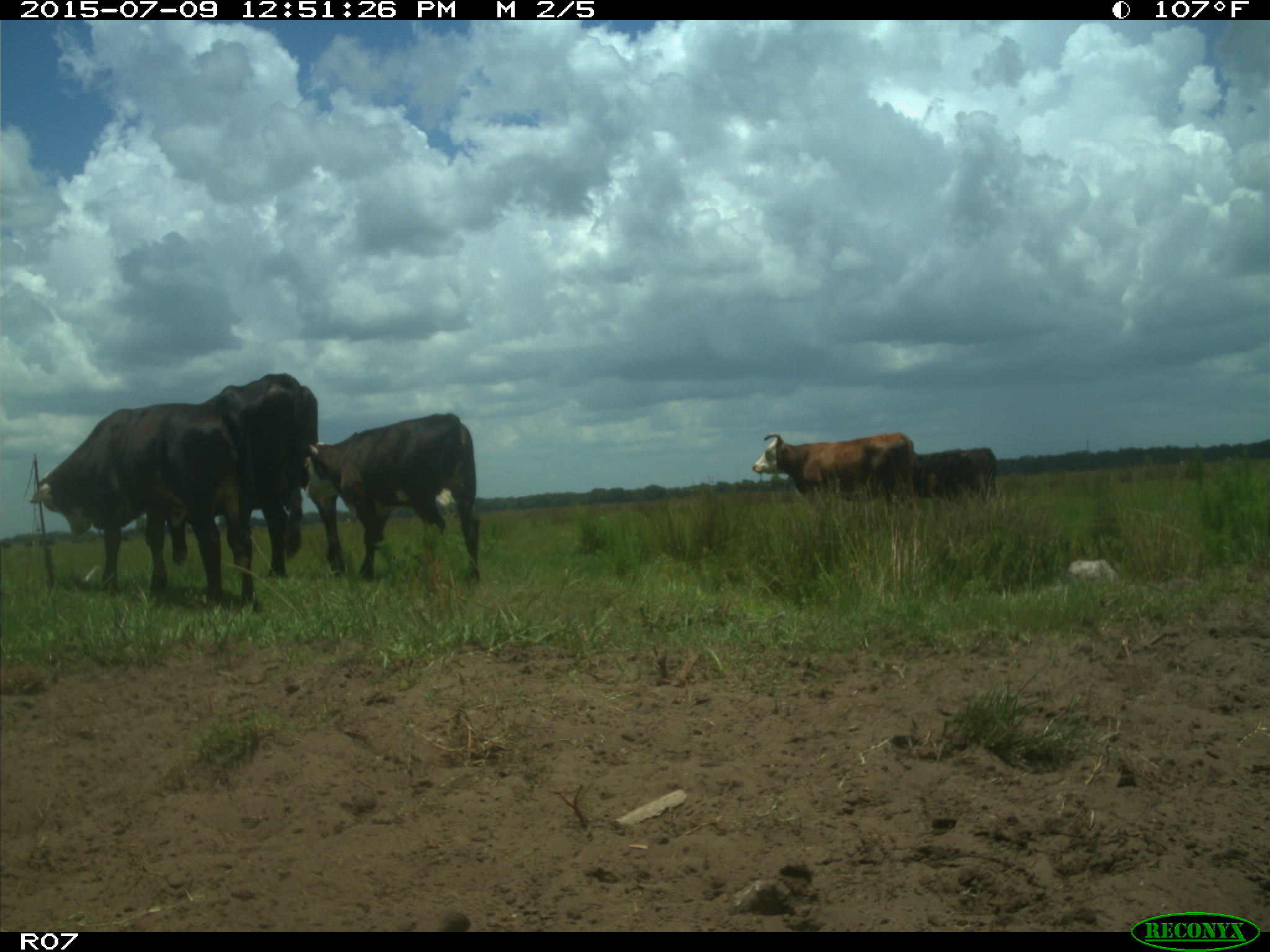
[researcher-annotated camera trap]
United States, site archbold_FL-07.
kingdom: Animalia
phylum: Chordata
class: Mammalia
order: Artiodactyla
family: Bovidae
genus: Bos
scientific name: Bos taurus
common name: domestic cow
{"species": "Bos taurus (domestic cow)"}